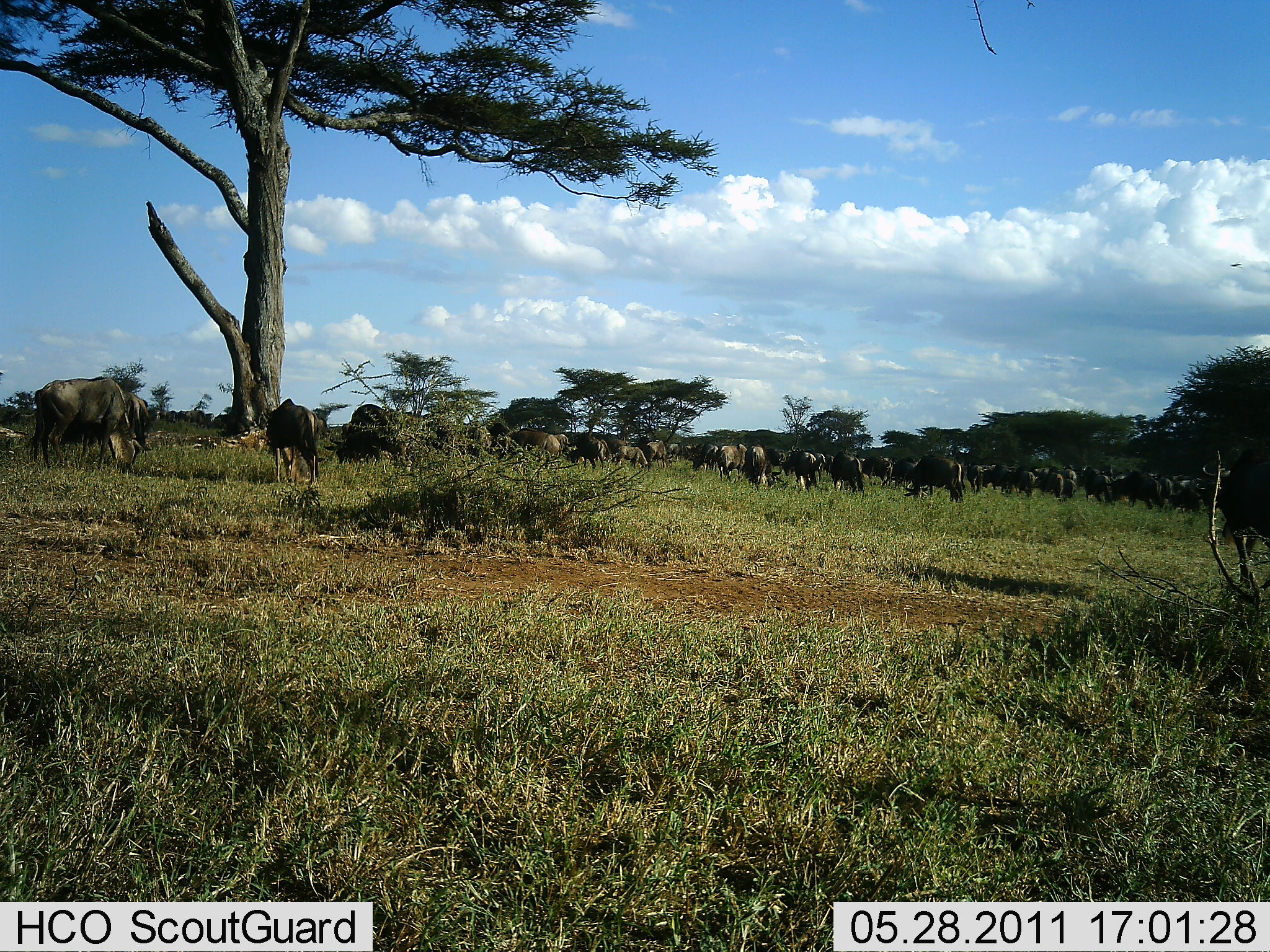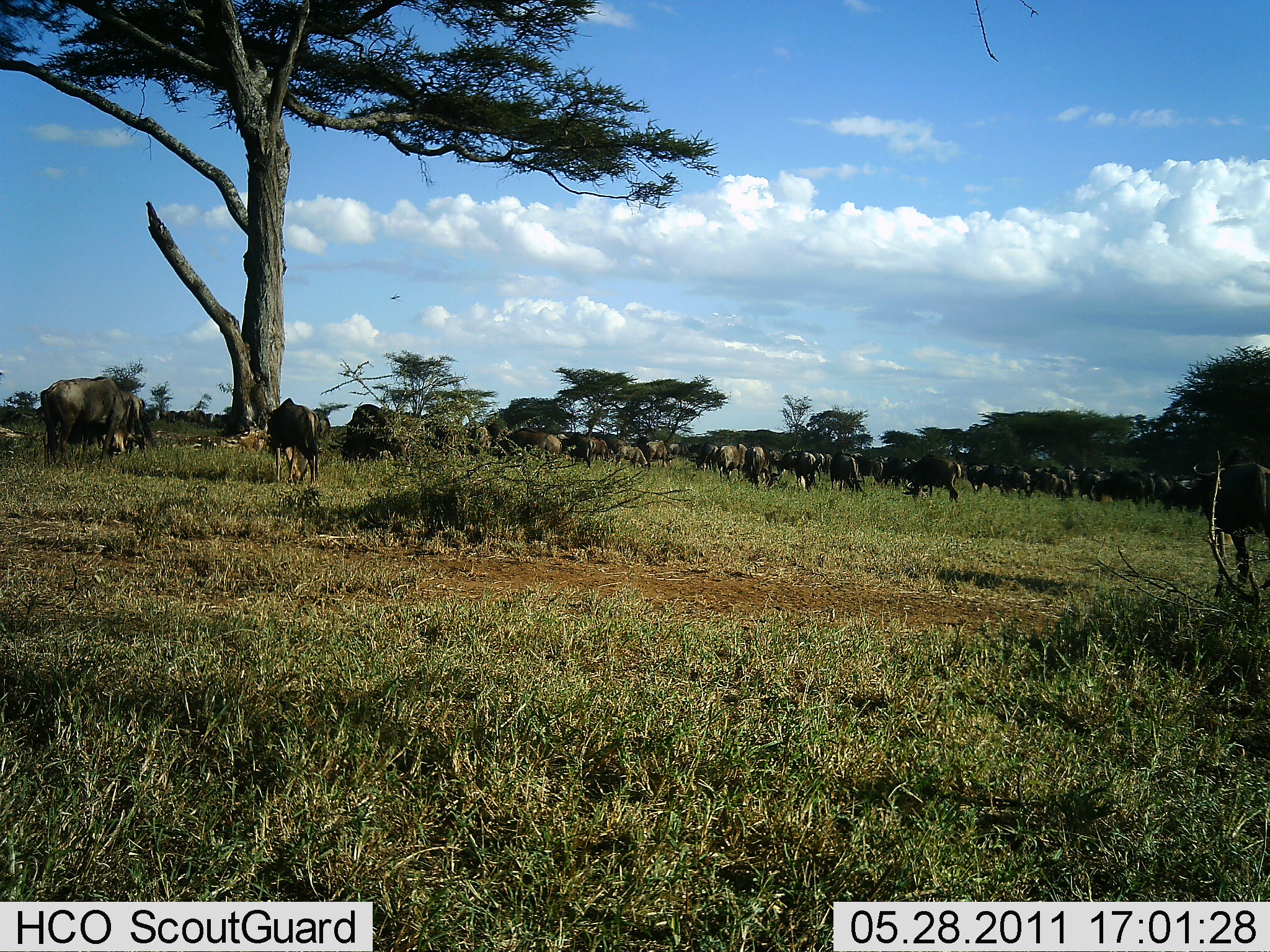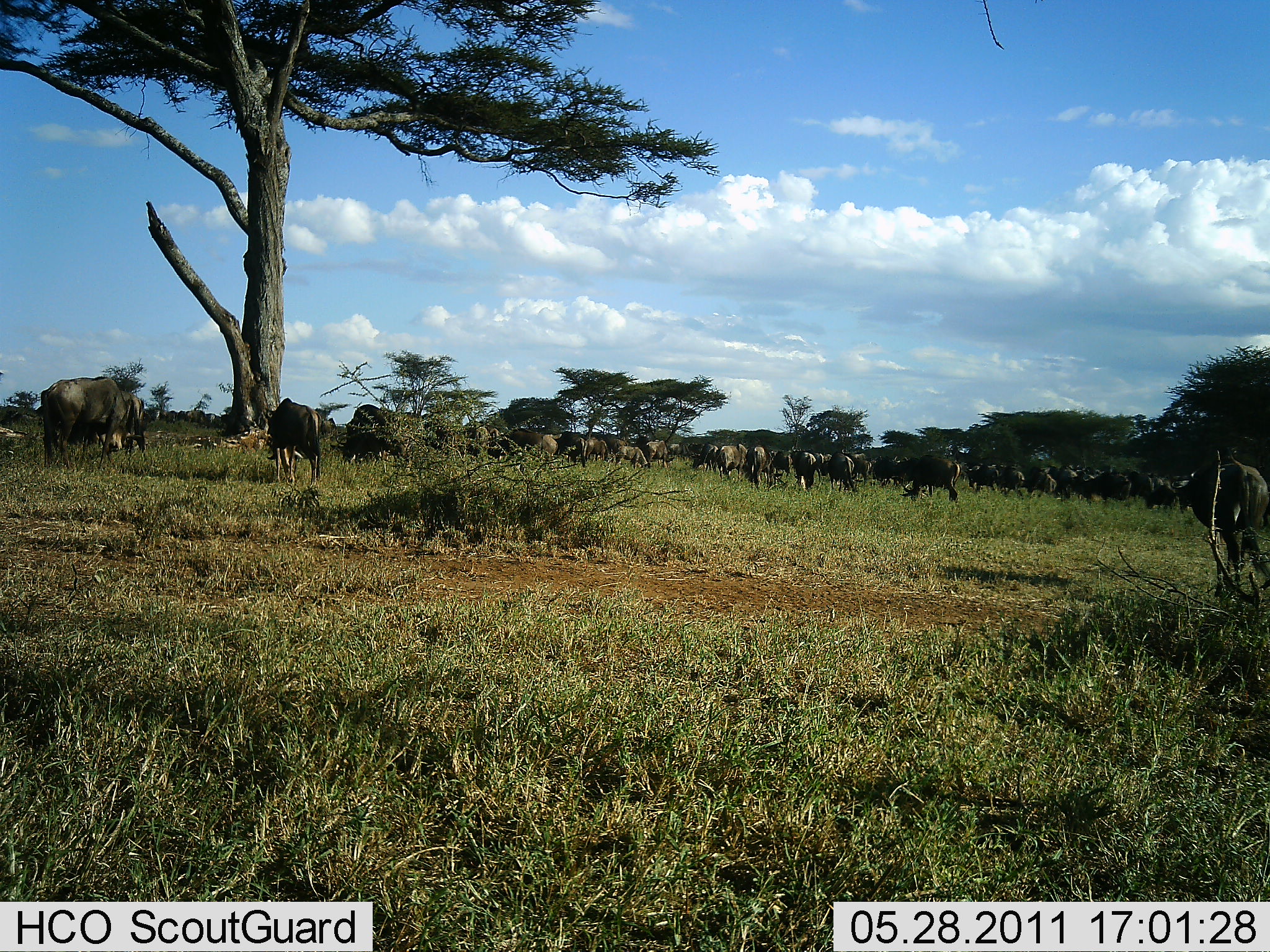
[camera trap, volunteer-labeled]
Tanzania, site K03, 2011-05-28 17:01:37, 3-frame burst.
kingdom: Animalia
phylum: Chordata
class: Mammalia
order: Artiodactyla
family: Bovidae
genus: Connochaetes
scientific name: Connochaetes taurinus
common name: blue wildebeest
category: wildebeest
Wildebeest (blue wildebeest) (Connochaetes taurinus), count 11-50. Behavior (volunteer vote fractions): standing 10%, resting 0%, moving 50%, interacting 0%. Young present (vote fraction): 0%. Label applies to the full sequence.